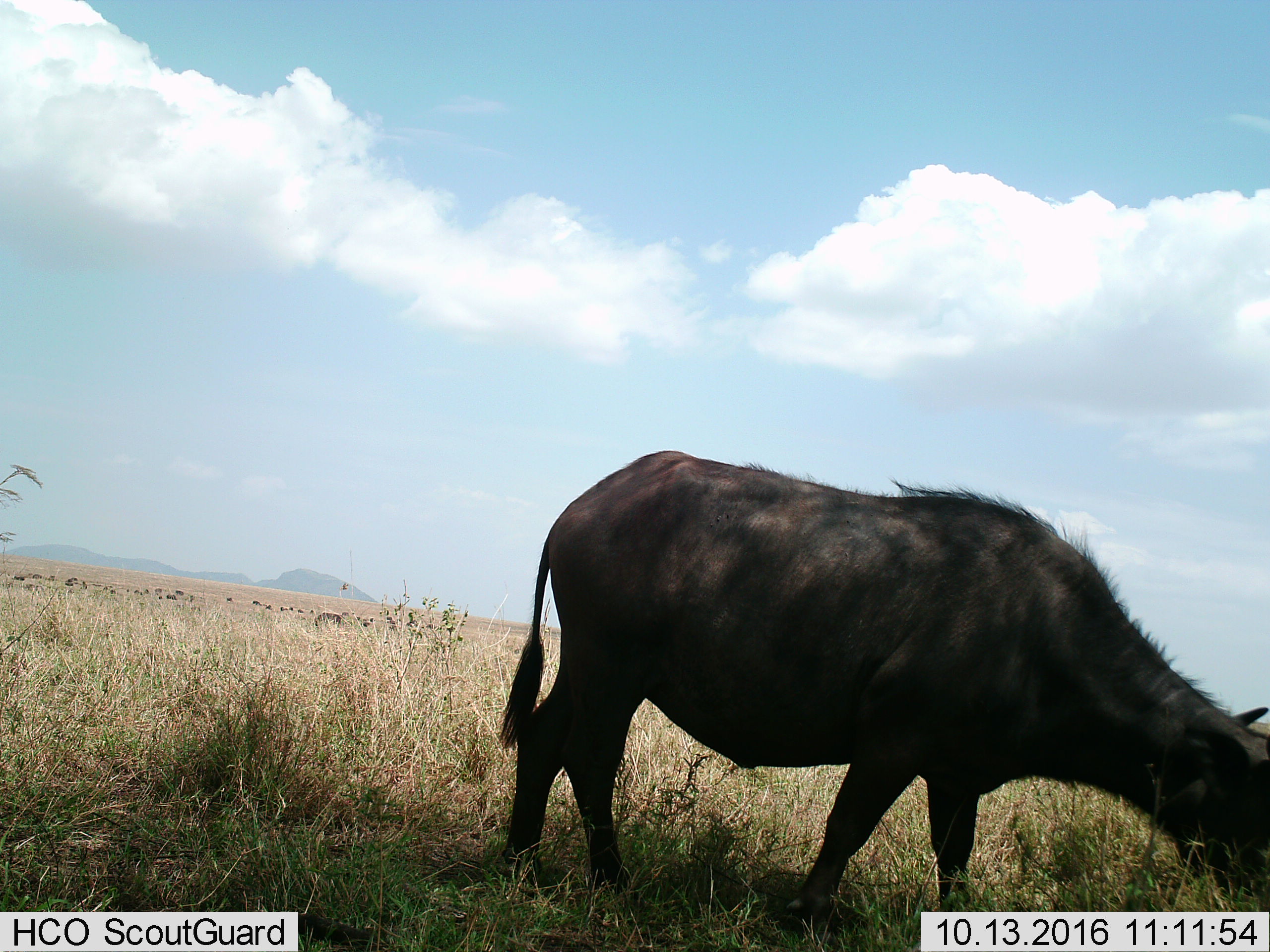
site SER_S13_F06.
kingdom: Animalia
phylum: Chordata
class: Mammalia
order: Artiodactyla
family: Bovidae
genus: Syncerus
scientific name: Syncerus caffer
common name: african buffalo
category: buffalo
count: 1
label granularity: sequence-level